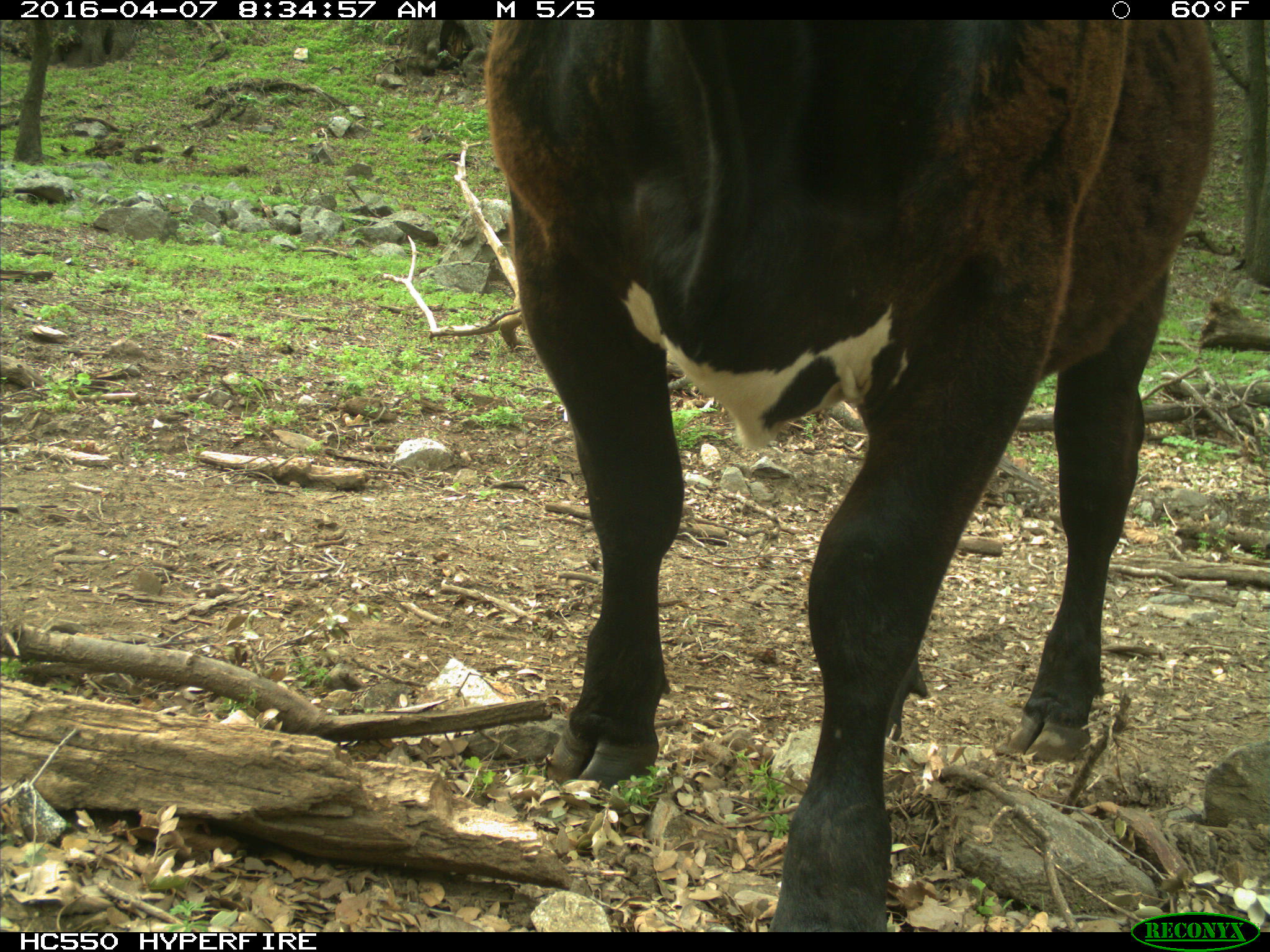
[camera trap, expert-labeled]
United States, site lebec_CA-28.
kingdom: Animalia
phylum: Chordata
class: Mammalia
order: Artiodactyla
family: Bovidae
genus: Bos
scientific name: Bos taurus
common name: domestic cow